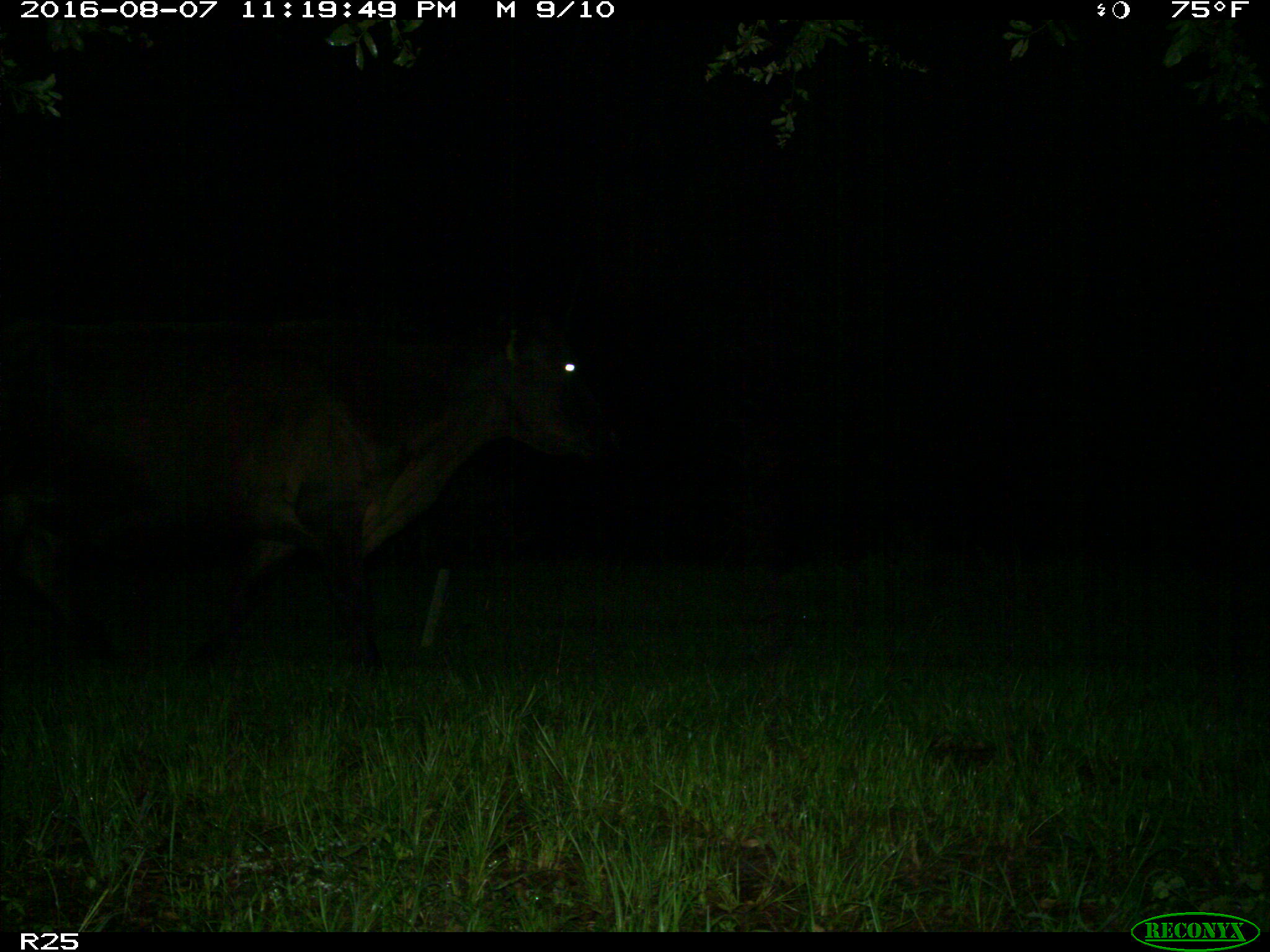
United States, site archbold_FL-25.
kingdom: Animalia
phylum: Chordata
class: Mammalia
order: Artiodactyla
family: Bovidae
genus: Bos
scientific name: Bos taurus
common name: domestic cow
Bos taurus (domestic cow).